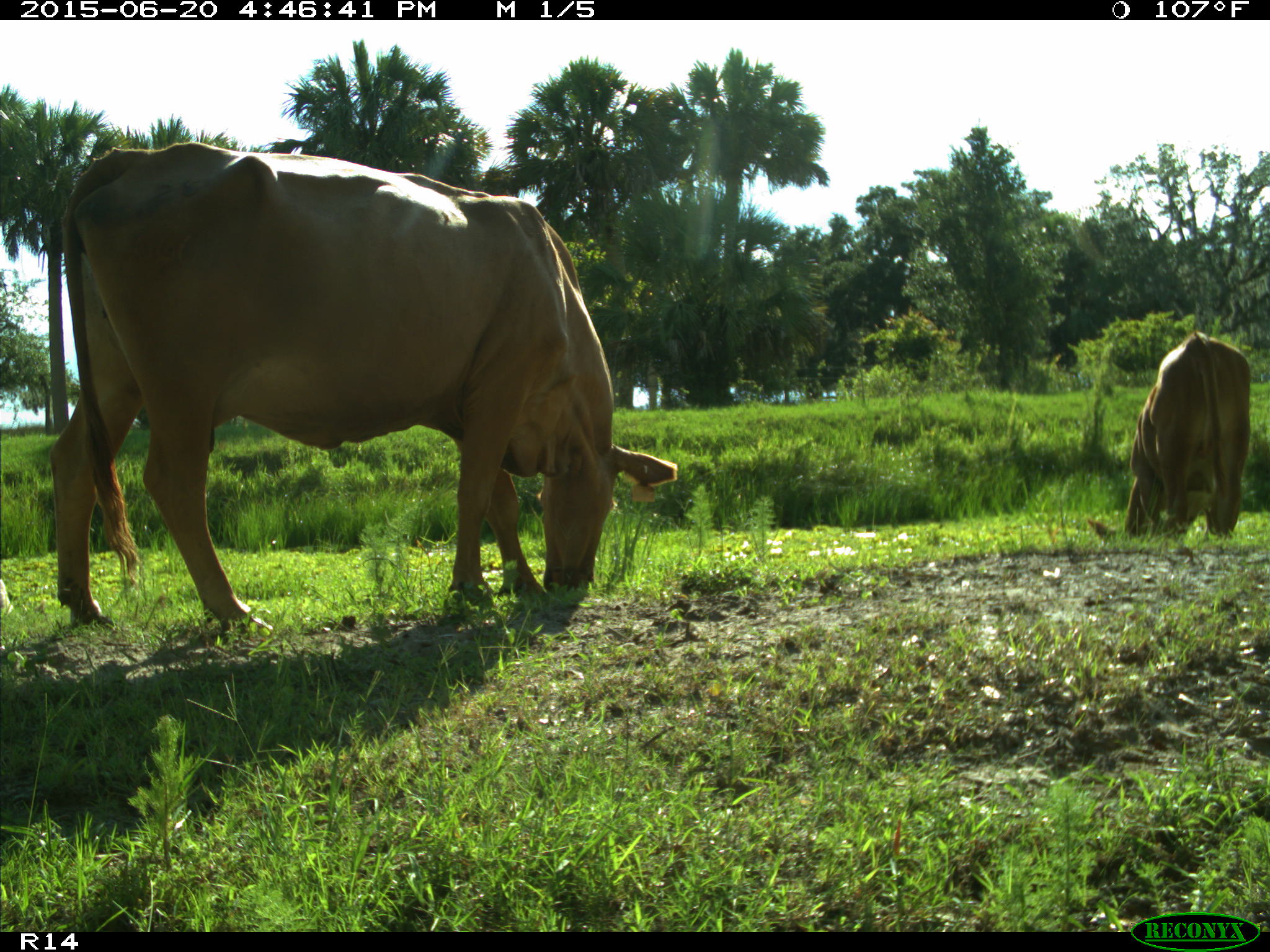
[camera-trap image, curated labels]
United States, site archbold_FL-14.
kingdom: Animalia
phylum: Chordata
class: Mammalia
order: Artiodactyla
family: Bovidae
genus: Bos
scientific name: Bos taurus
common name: domestic cow